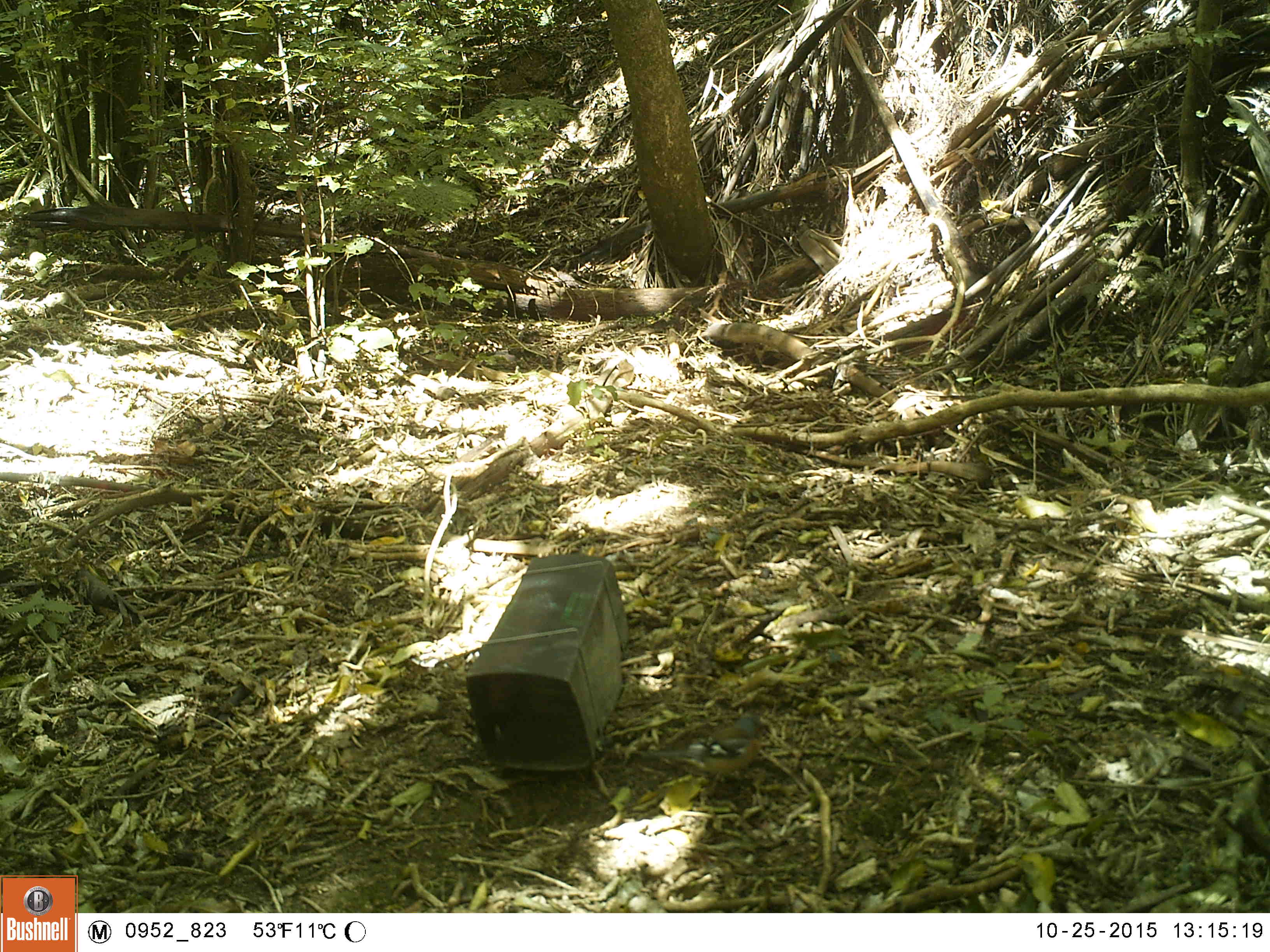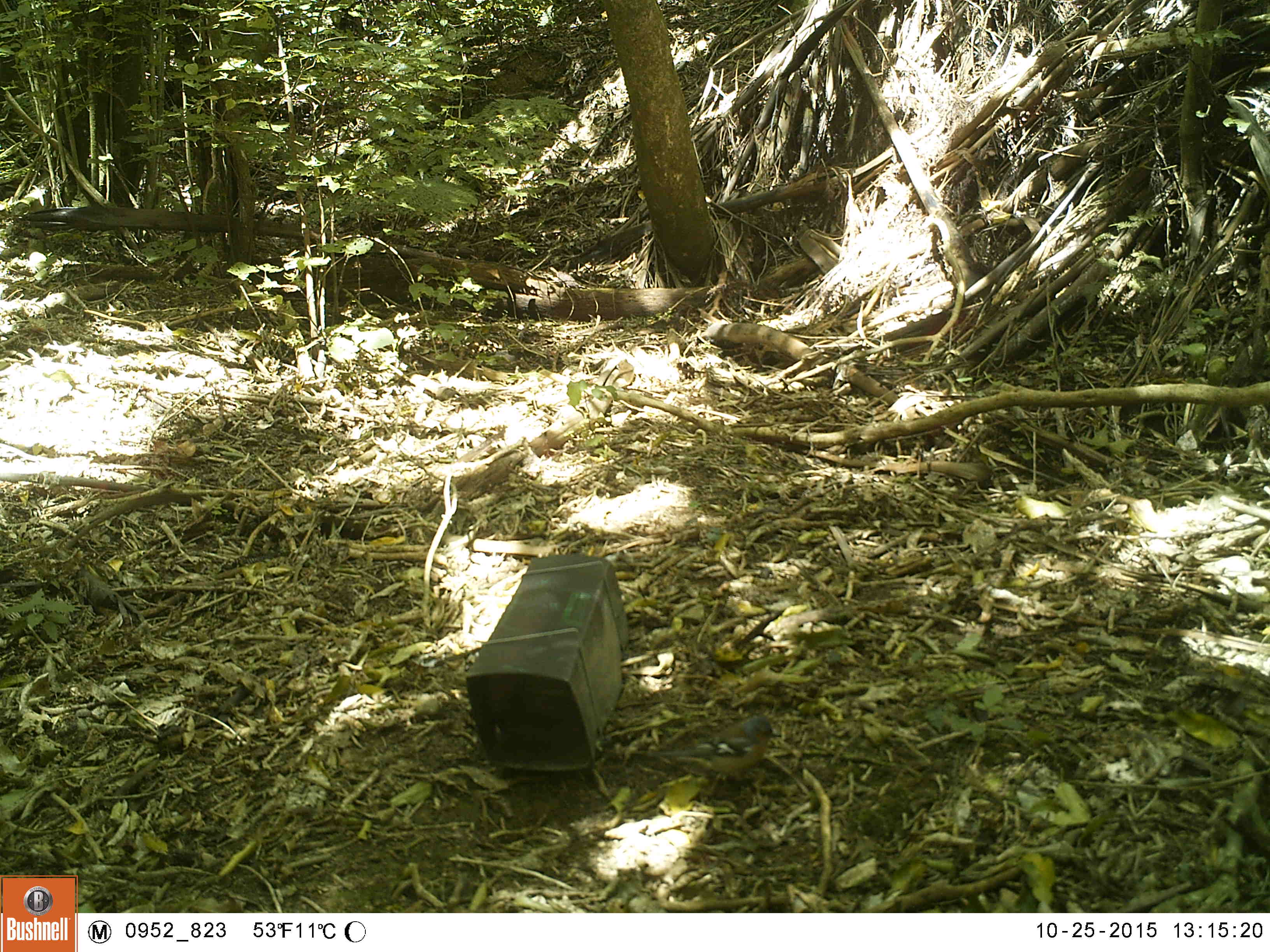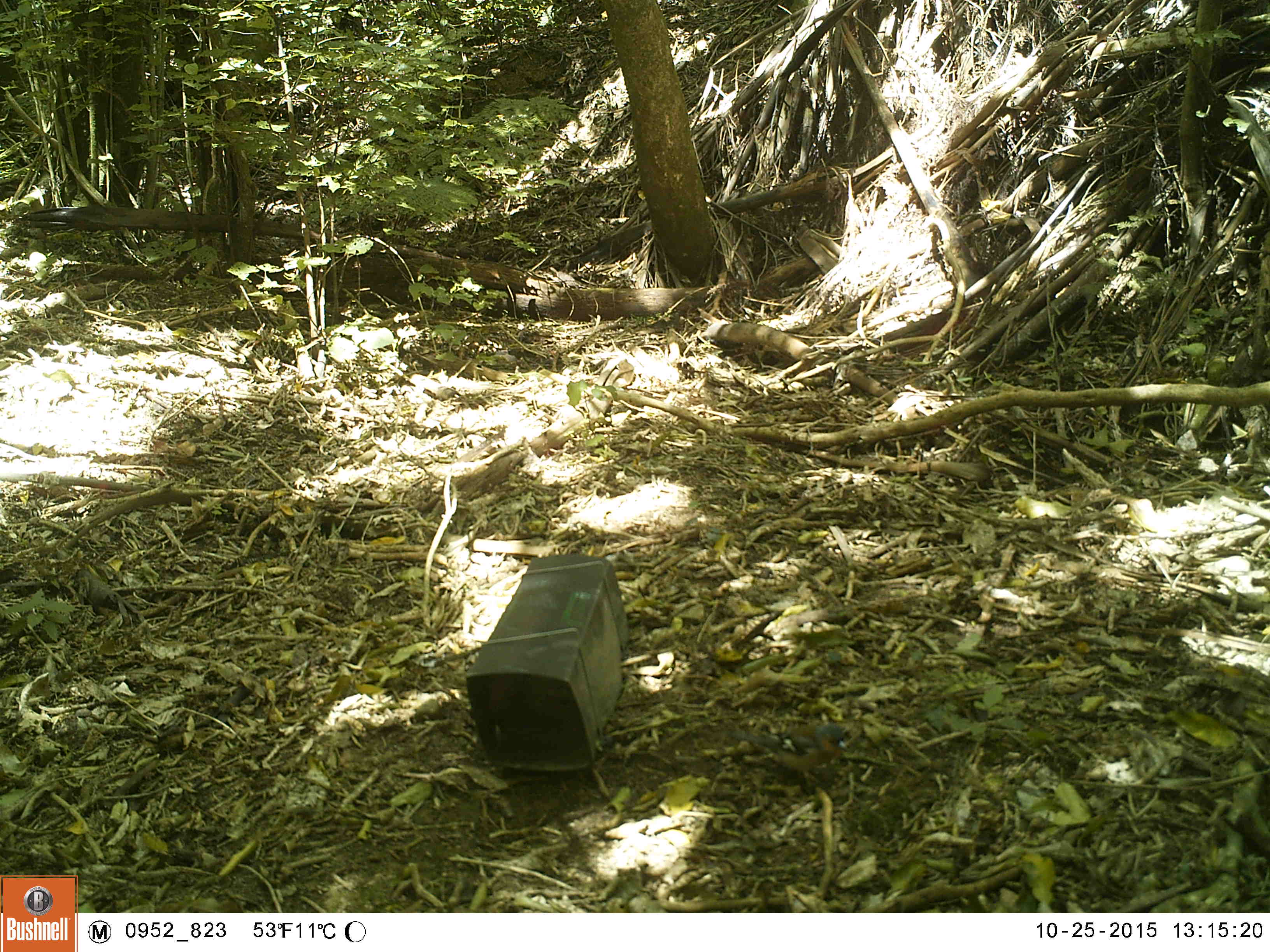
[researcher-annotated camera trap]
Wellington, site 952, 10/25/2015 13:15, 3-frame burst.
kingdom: Animalia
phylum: Chordata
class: Aves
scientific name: Aves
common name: bird